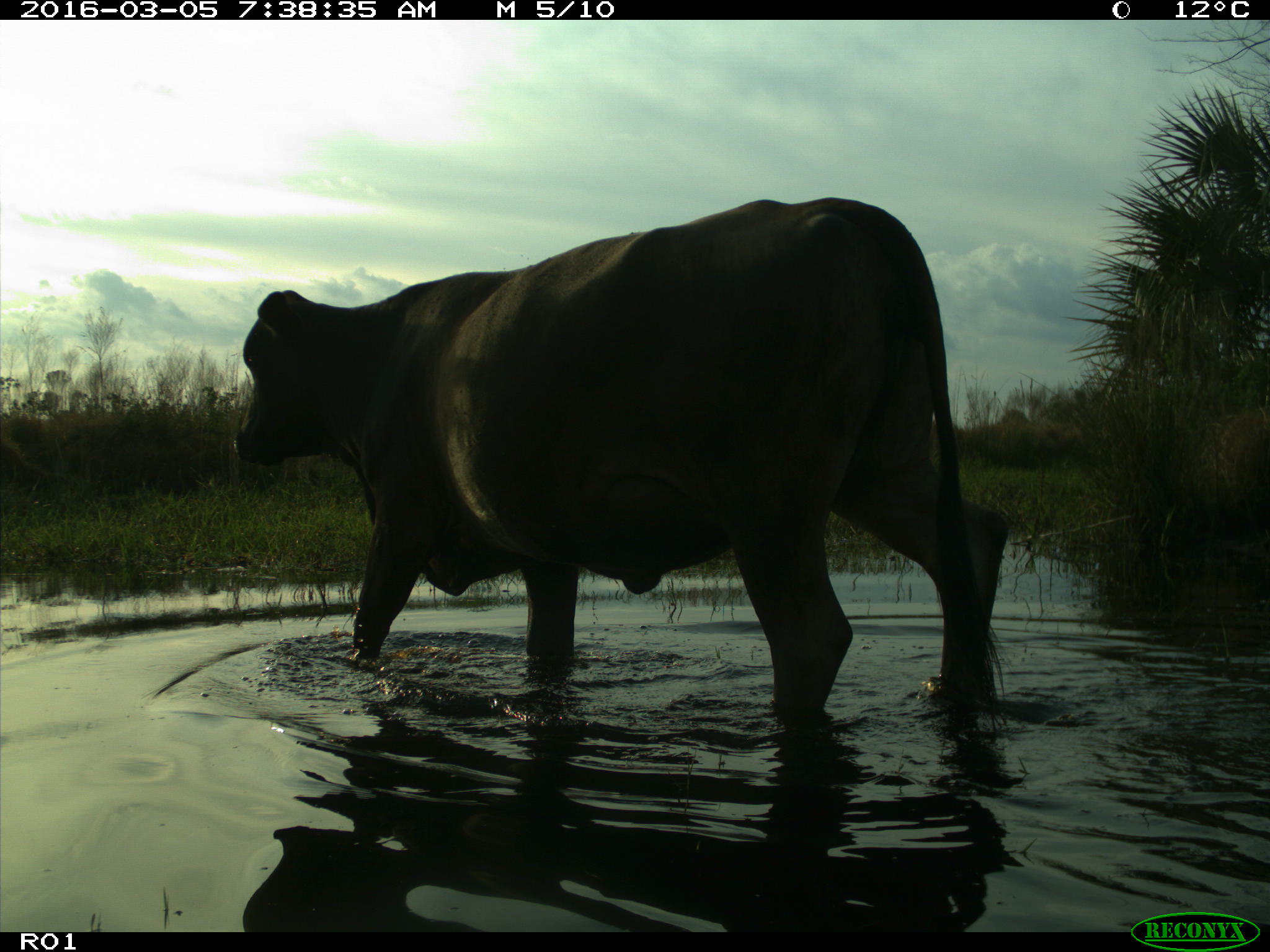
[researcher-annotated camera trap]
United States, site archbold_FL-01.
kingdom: Animalia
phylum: Chordata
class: Mammalia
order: Artiodactyla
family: Bovidae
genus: Bos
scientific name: Bos taurus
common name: domestic cow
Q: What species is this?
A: Bos taurus (domestic cow).